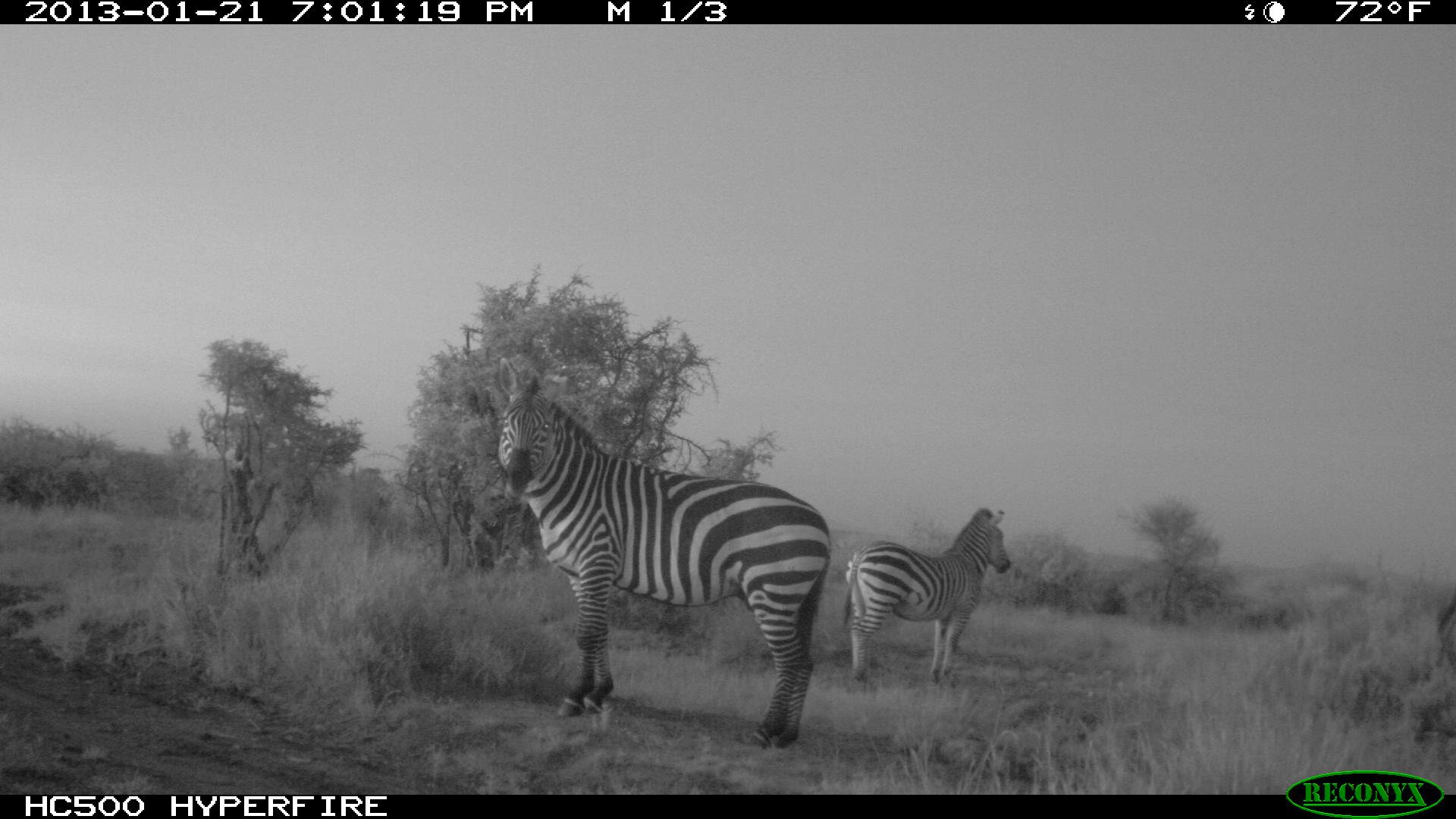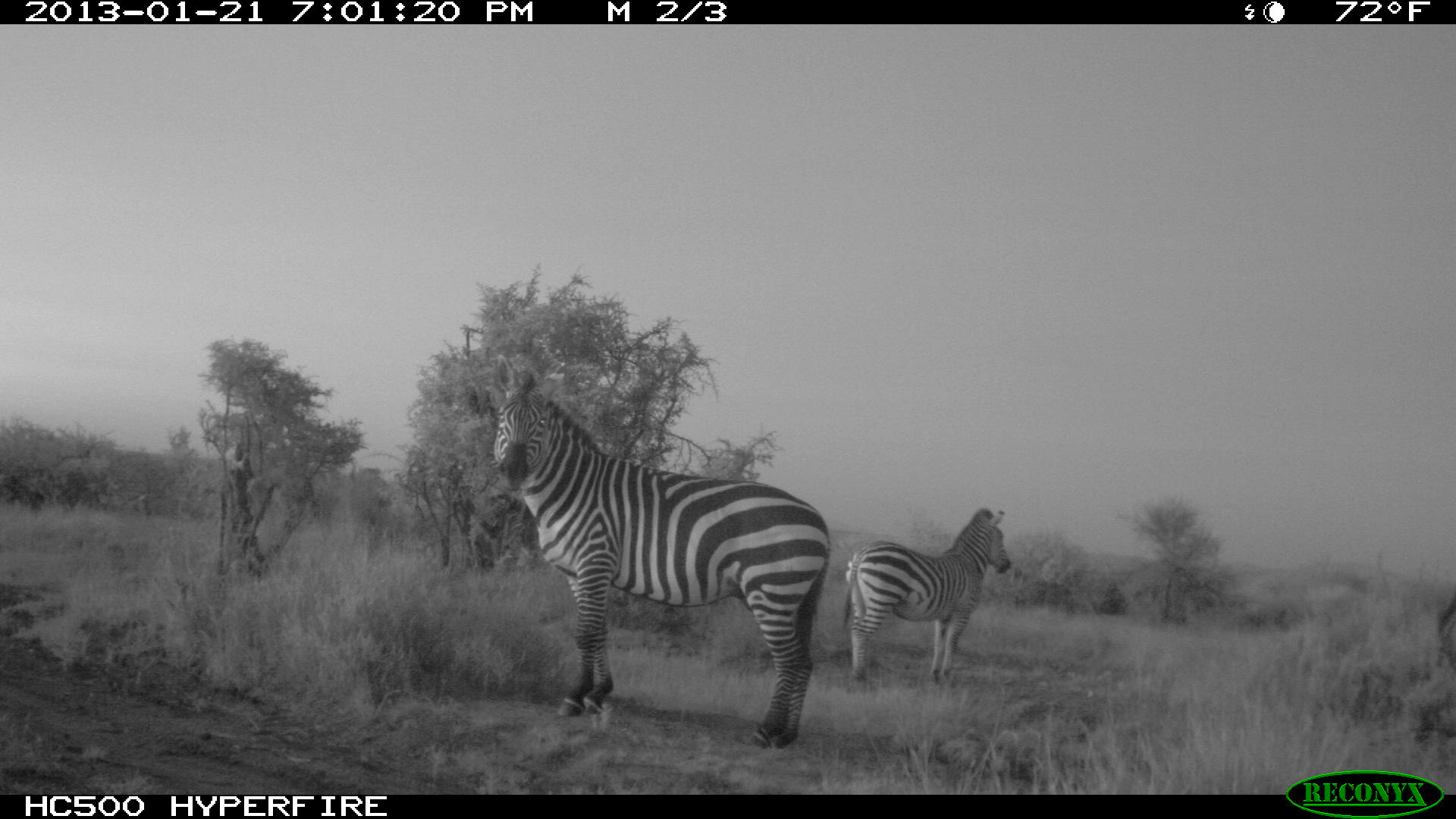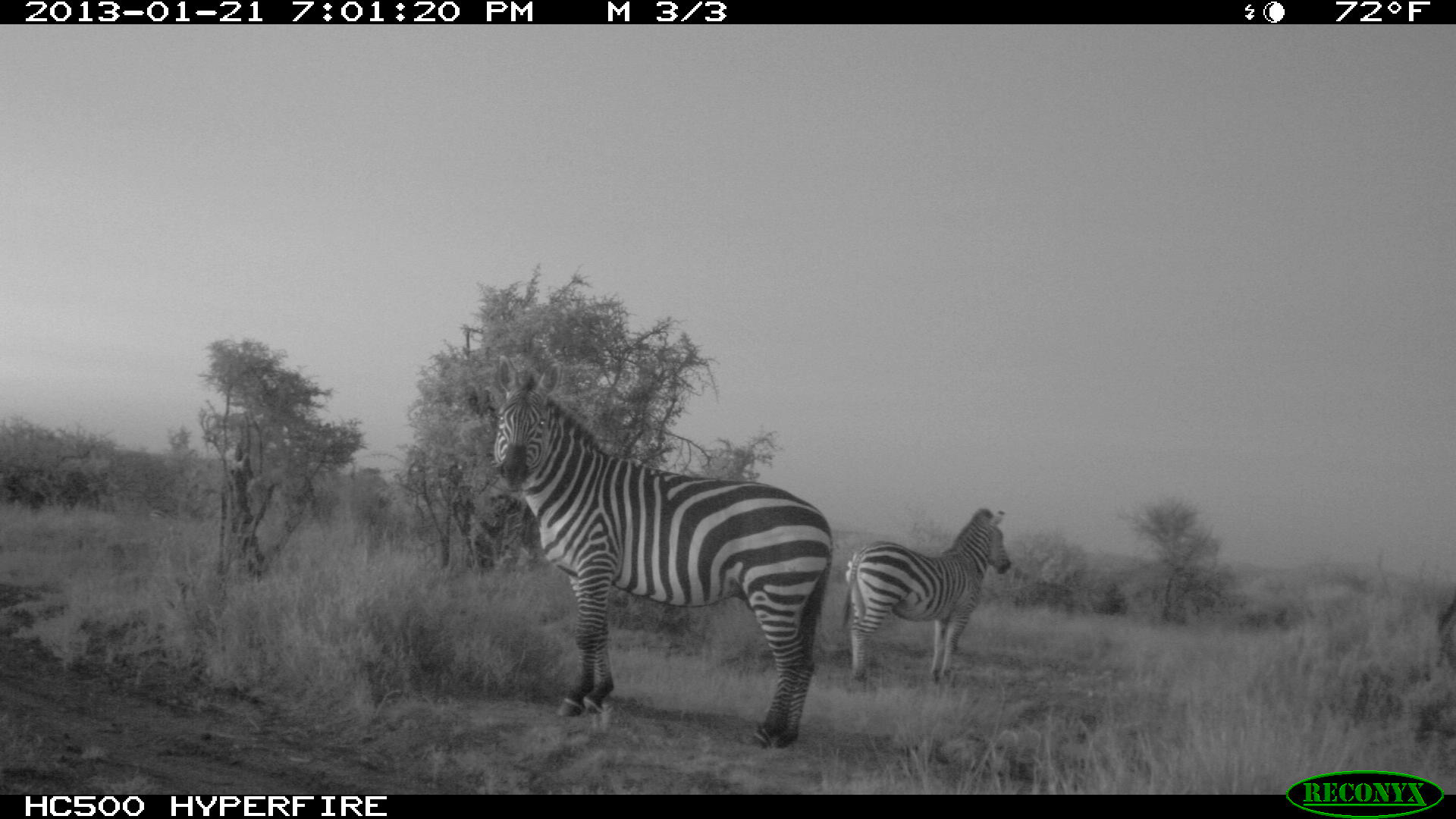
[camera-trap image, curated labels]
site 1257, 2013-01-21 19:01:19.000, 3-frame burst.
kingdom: Animalia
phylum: Chordata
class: Mammalia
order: Perissodactyla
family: Equidae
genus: Equus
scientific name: Equus quagga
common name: plains zebra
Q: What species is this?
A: Equus quagga (plains zebra).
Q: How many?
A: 2.